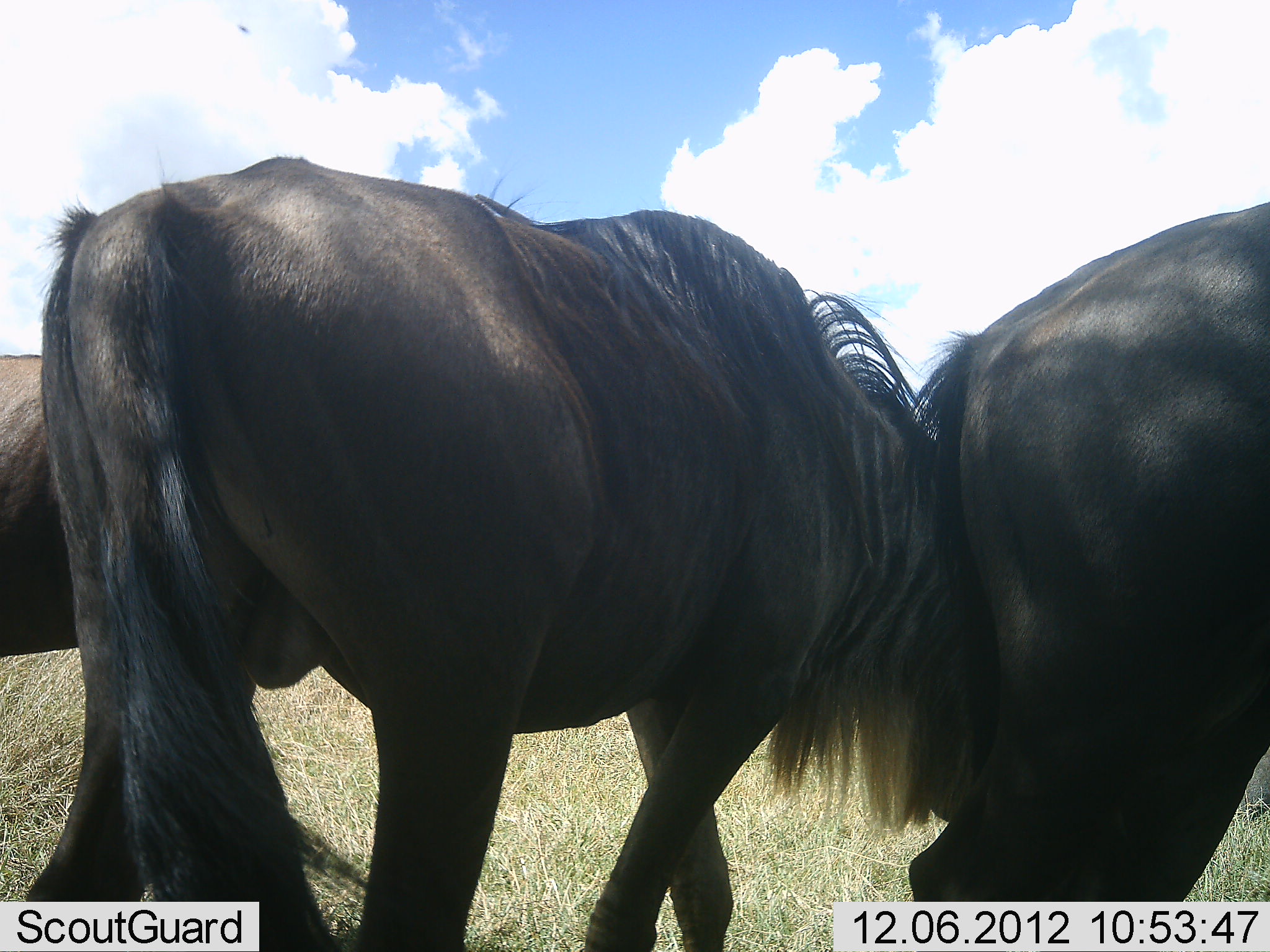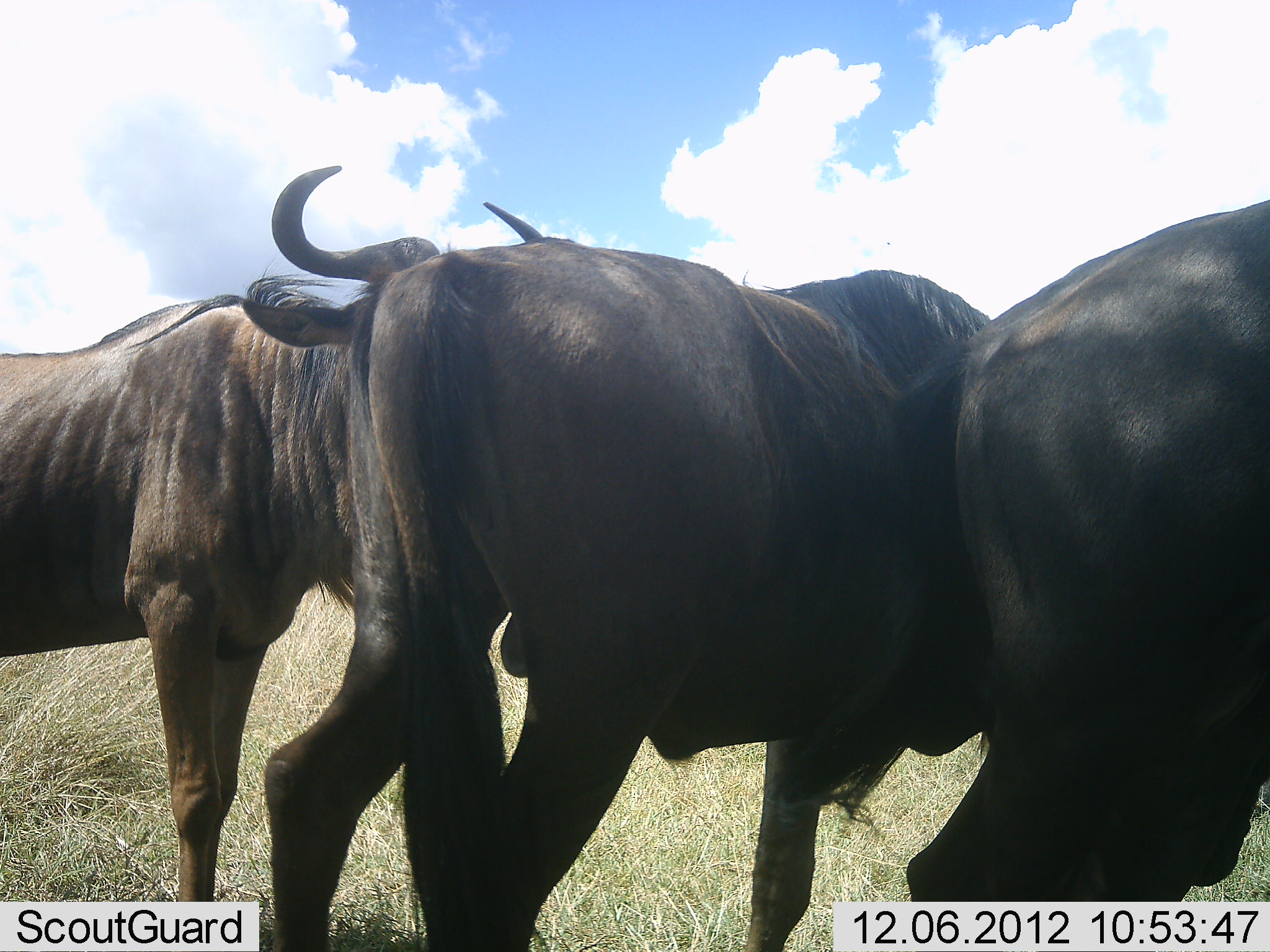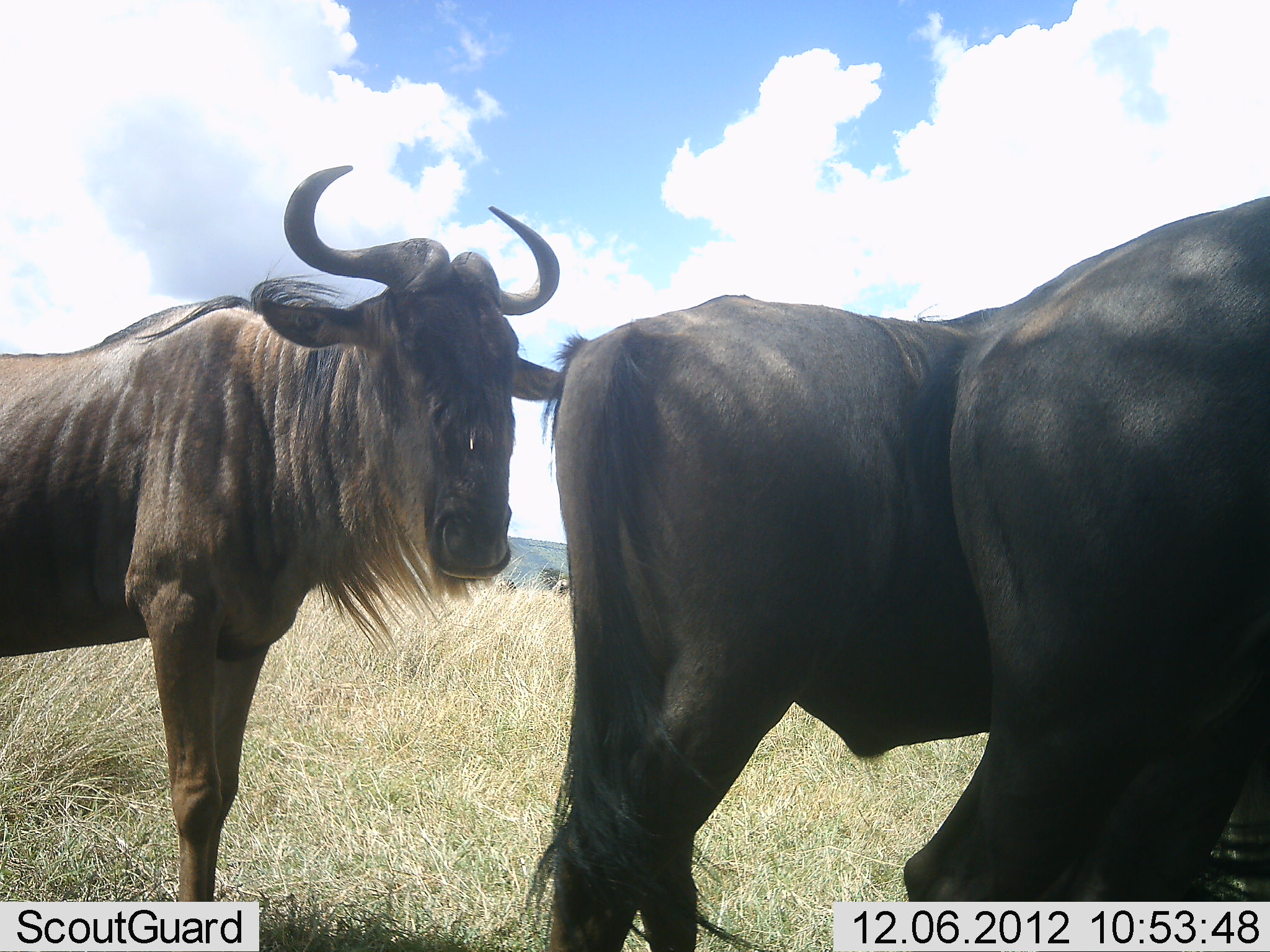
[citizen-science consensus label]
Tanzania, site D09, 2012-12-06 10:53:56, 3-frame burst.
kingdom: Animalia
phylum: Chordata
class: Mammalia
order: Artiodactyla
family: Bovidae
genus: Connochaetes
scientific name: Connochaetes taurinus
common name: blue wildebeest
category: wildebeest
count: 3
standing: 70%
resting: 0%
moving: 60%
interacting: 10%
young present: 0%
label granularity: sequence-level